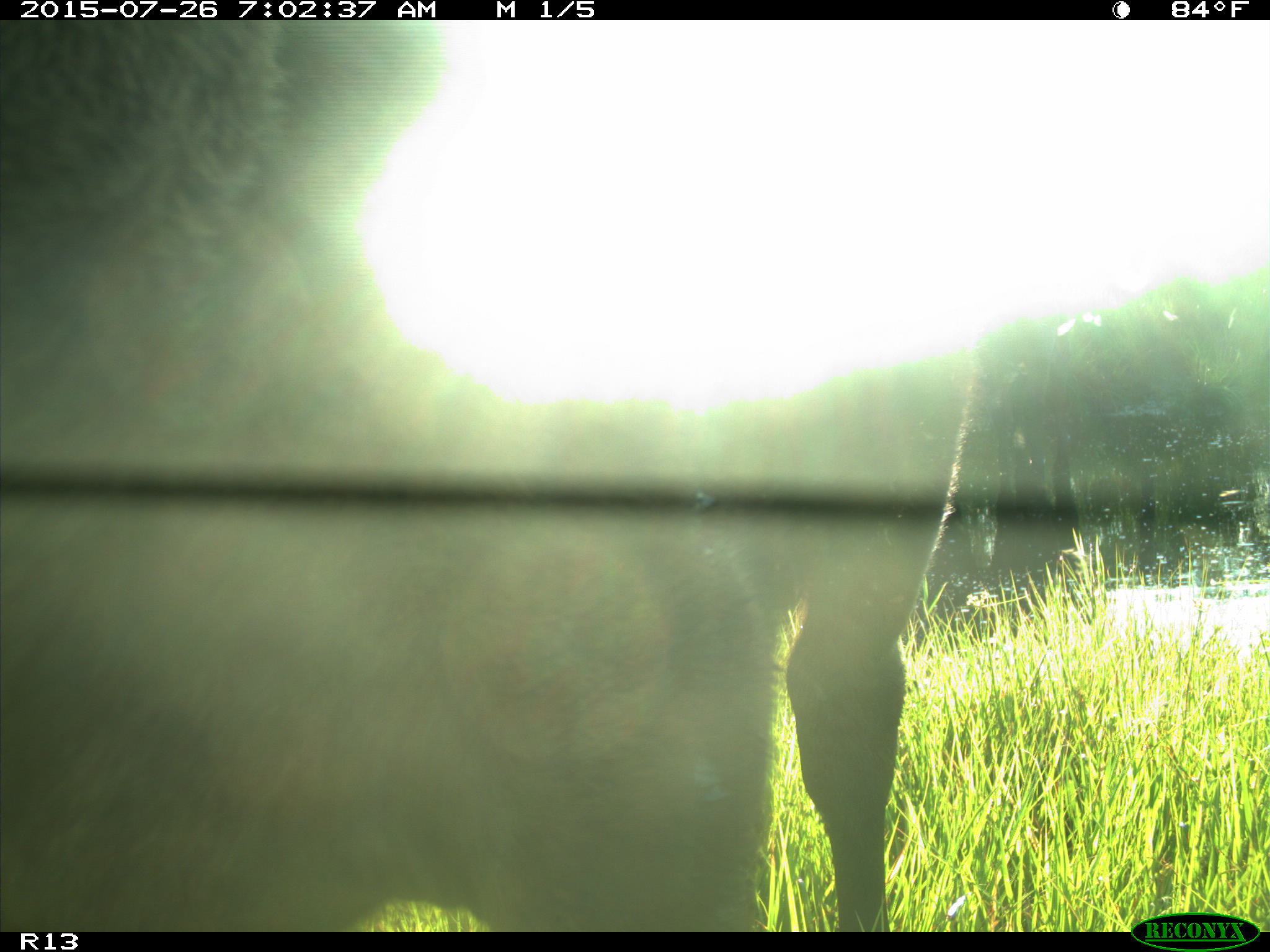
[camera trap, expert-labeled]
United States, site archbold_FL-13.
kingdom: Animalia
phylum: Chordata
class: Mammalia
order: Artiodactyla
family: Bovidae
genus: Bos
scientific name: Bos taurus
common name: domestic cow